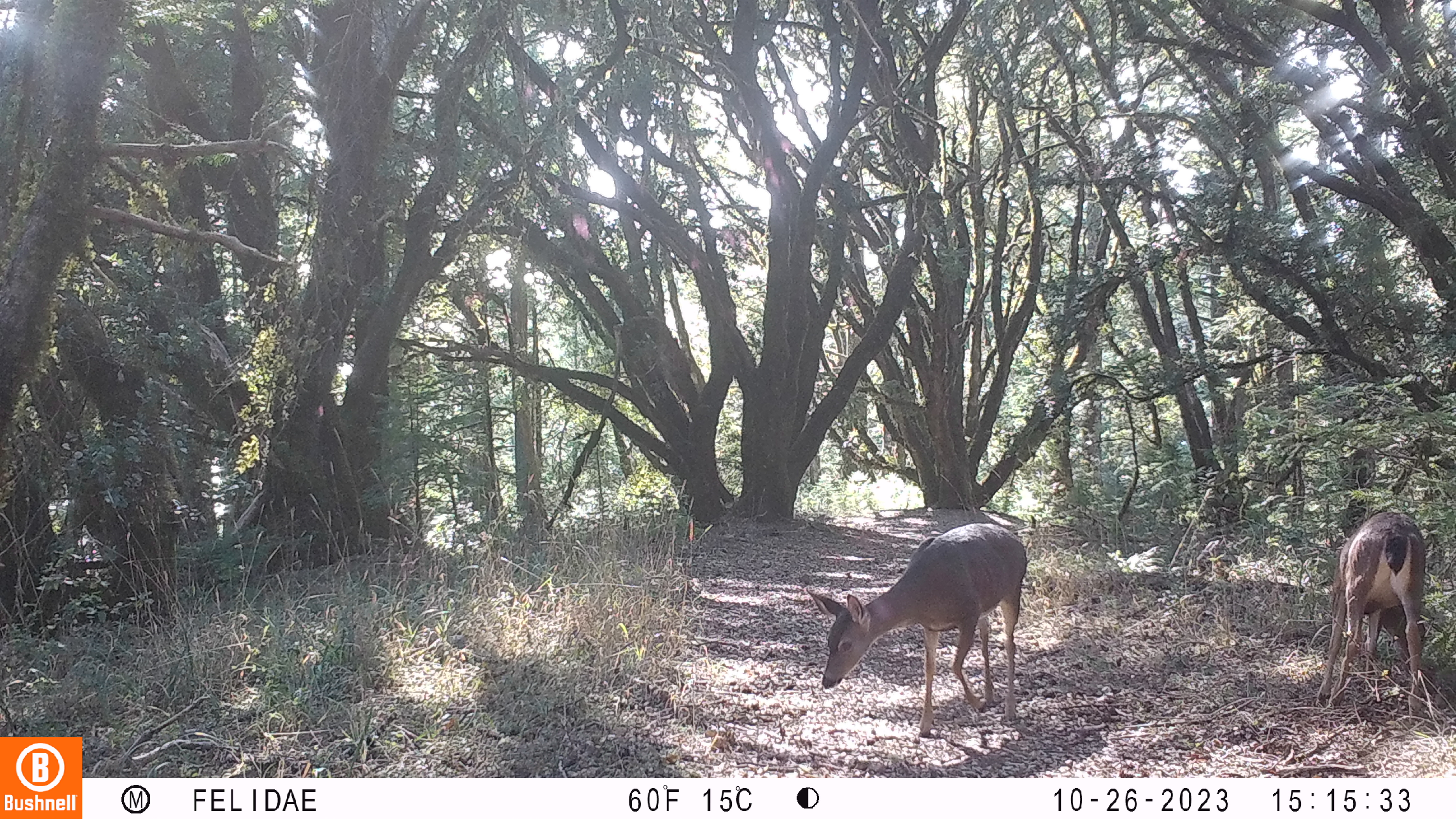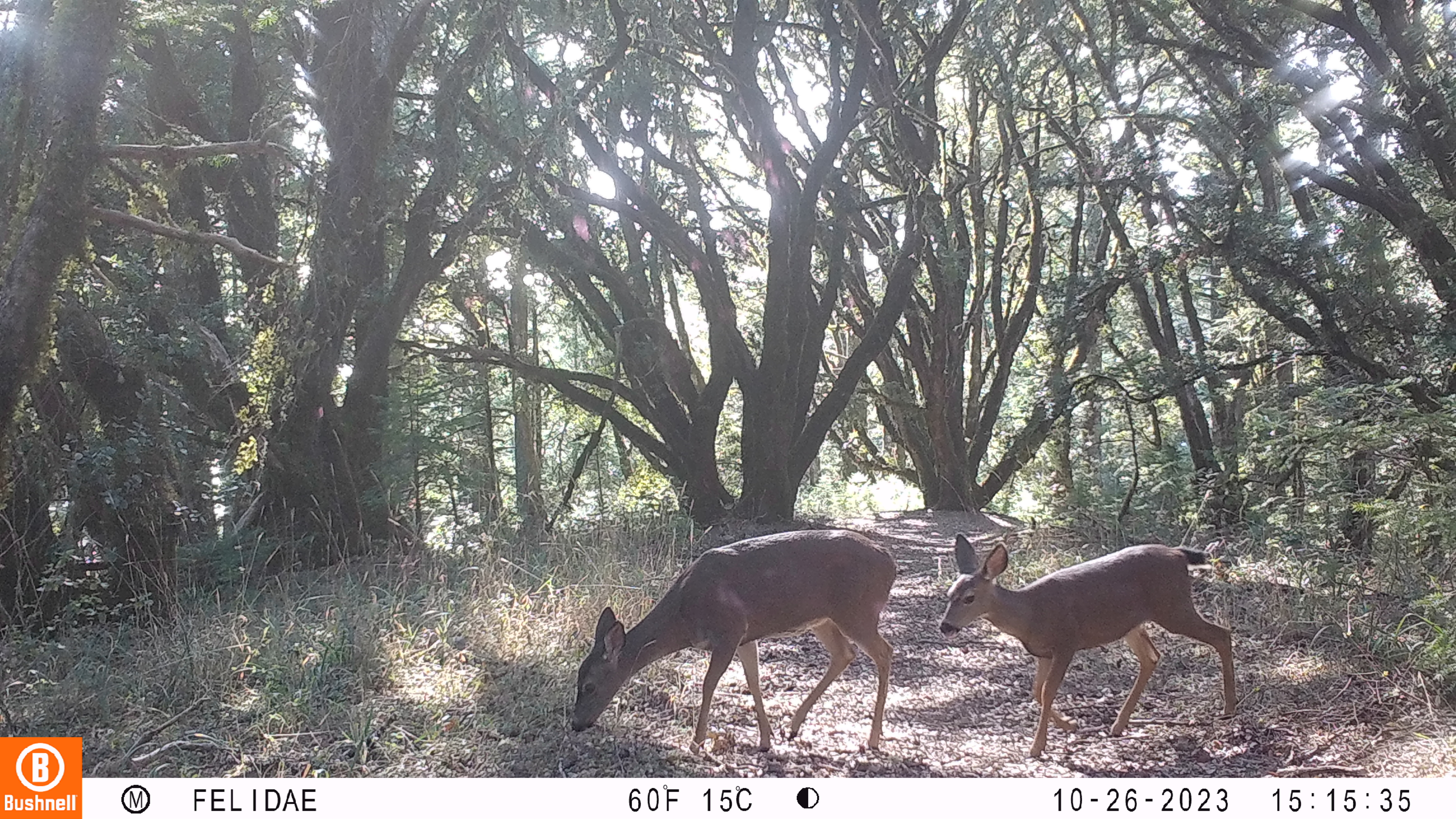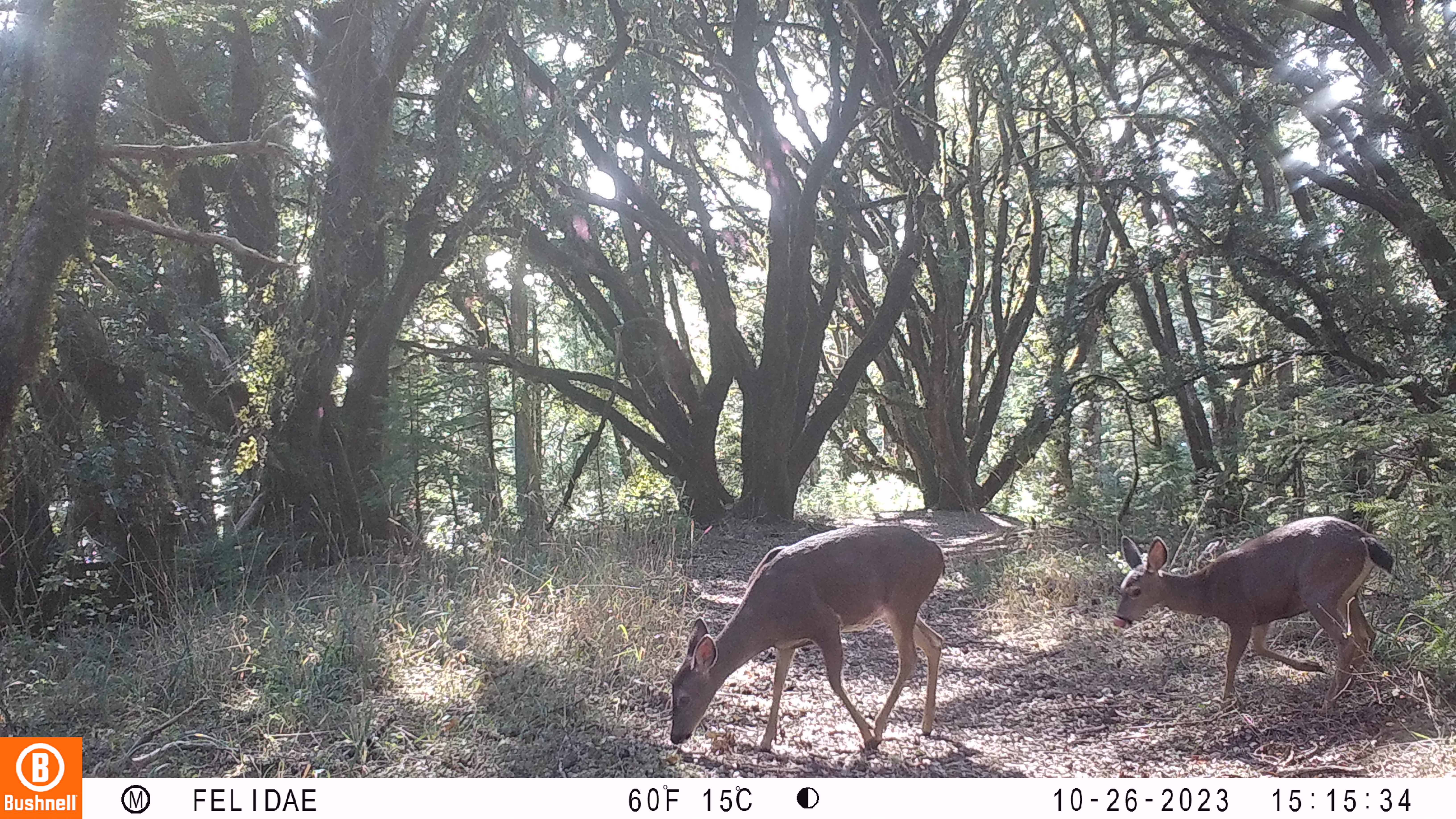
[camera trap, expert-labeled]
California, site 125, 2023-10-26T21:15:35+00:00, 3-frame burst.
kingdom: Animalia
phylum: Chordata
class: Mammalia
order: Artiodactyla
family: Cervidae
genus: Odocoileus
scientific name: Odocoileus hemionus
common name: mule deer